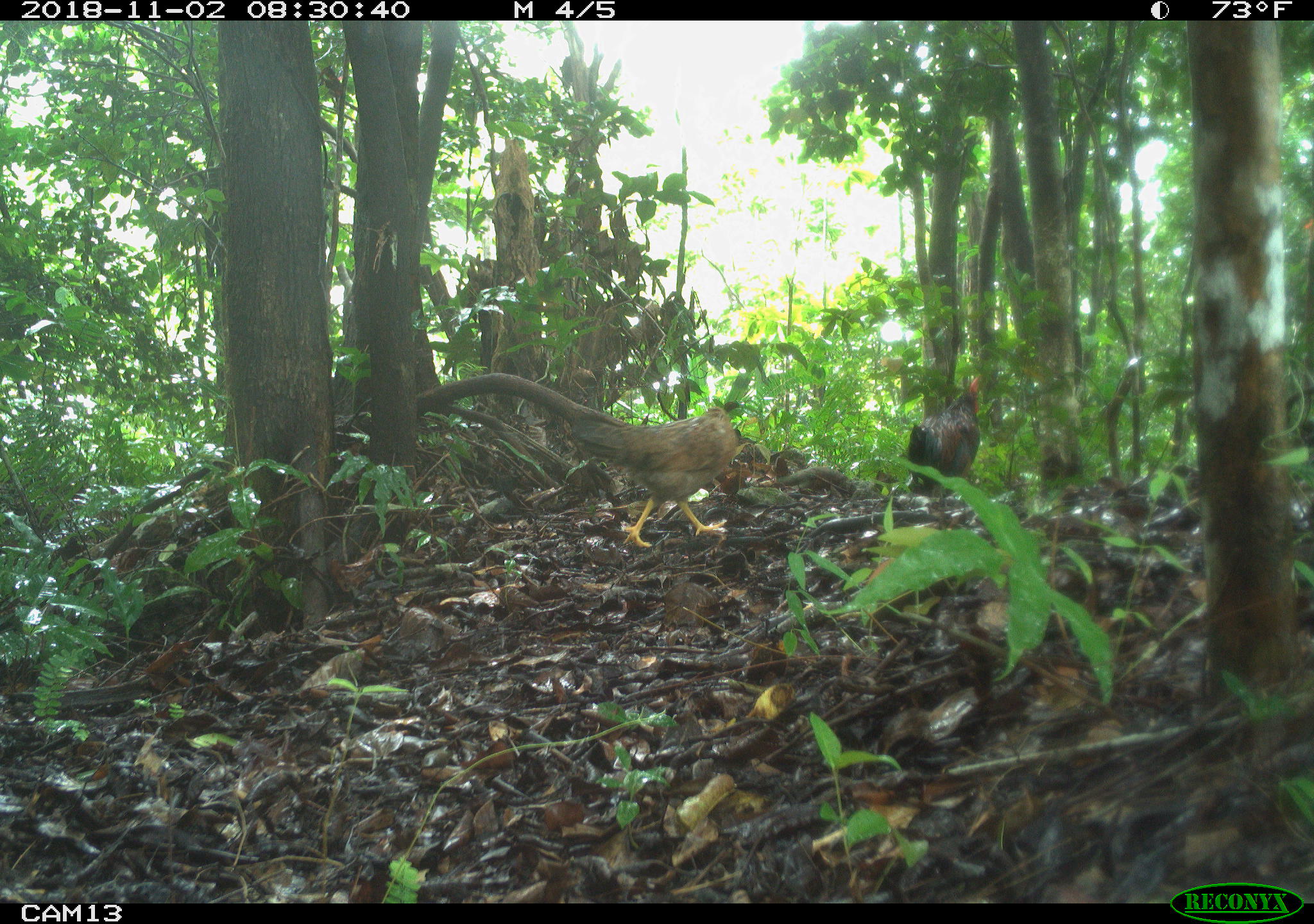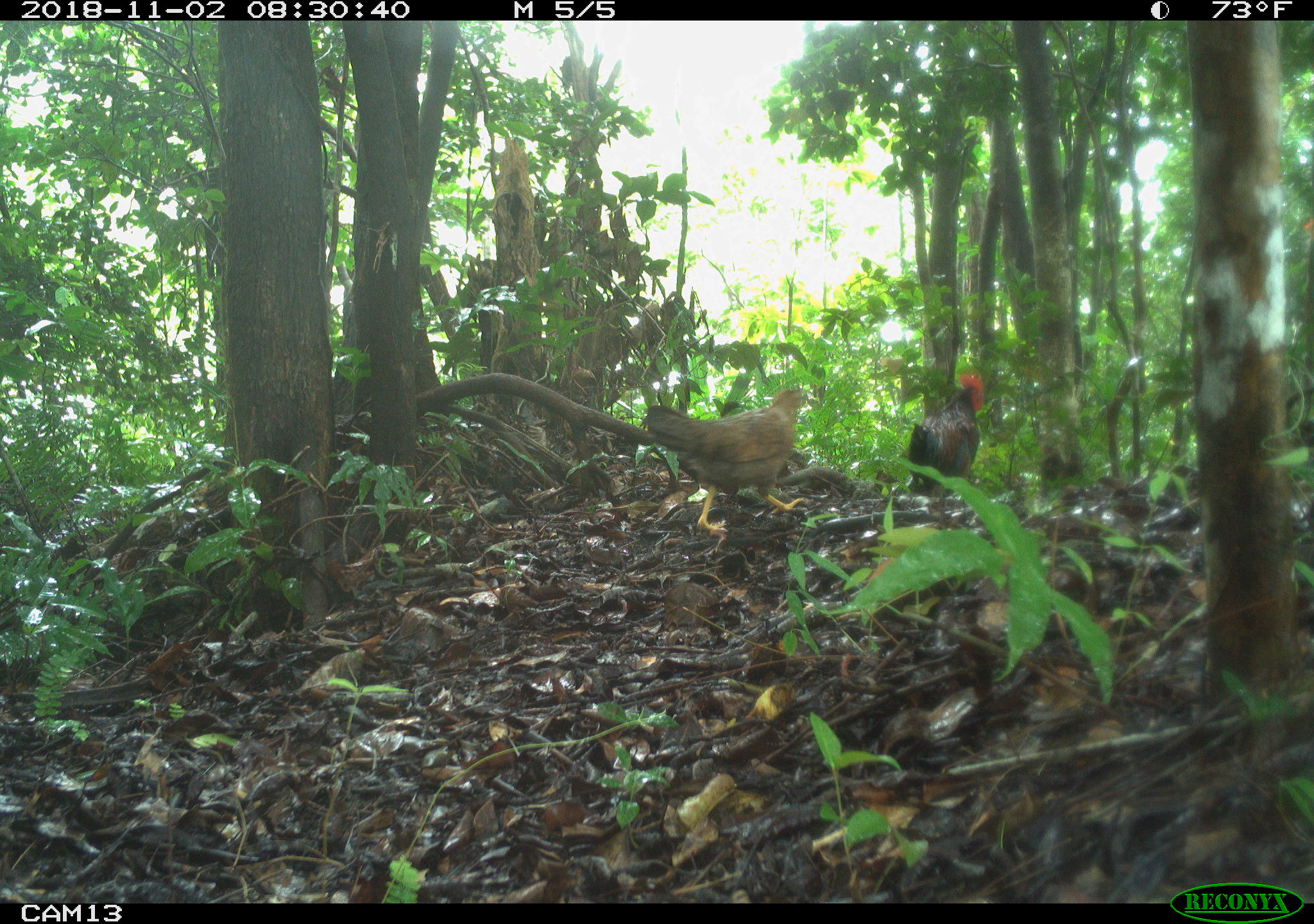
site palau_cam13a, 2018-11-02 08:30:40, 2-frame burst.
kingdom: Animalia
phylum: Chordata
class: Aves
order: Galliformes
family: Phasianidae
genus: Gallus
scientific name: Gallus gallus domesticus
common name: rooster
Rooster (Gallus gallus domesticus).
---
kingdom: Animalia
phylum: Chordata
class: Aves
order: Galliformes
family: Phasianidae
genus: Gallus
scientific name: Gallus gallus domesticus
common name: domestic chicken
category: chicken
Chicken (domestic chicken) (Gallus gallus domesticus).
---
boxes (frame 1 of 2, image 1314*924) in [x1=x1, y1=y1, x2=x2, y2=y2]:
chicken: [x1=560, y1=376, x2=753, y2=547]
rooster: [x1=900, y1=346, x2=1004, y2=491]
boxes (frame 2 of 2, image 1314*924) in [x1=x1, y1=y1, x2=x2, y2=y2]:
chicken: [x1=640, y1=386, x2=810, y2=536]
rooster: [x1=901, y1=368, x2=988, y2=483]